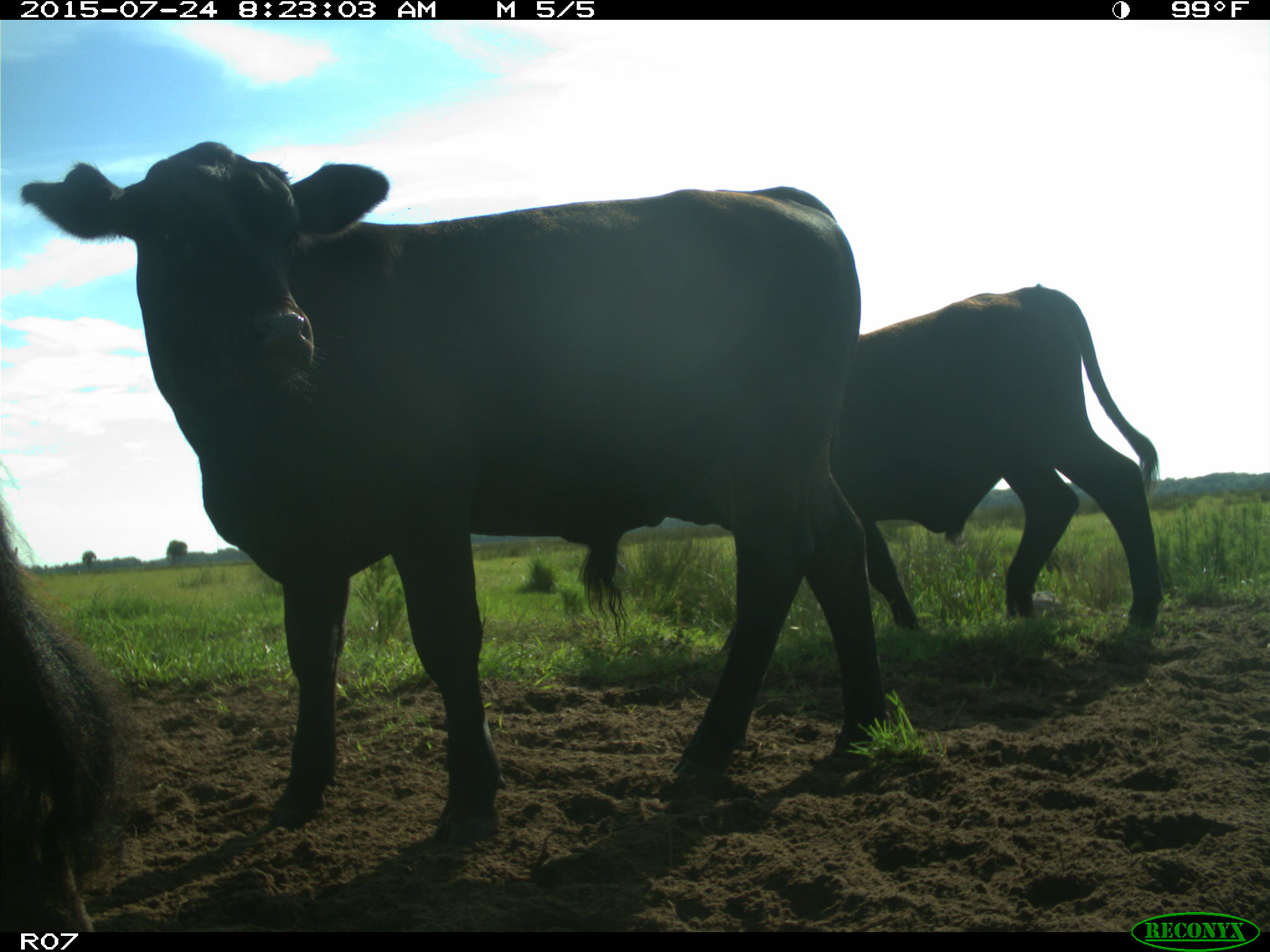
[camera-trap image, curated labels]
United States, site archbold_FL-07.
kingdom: Animalia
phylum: Chordata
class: Mammalia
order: Artiodactyla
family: Bovidae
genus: Bos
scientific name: Bos taurus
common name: domestic cow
Bos taurus (domestic cow).